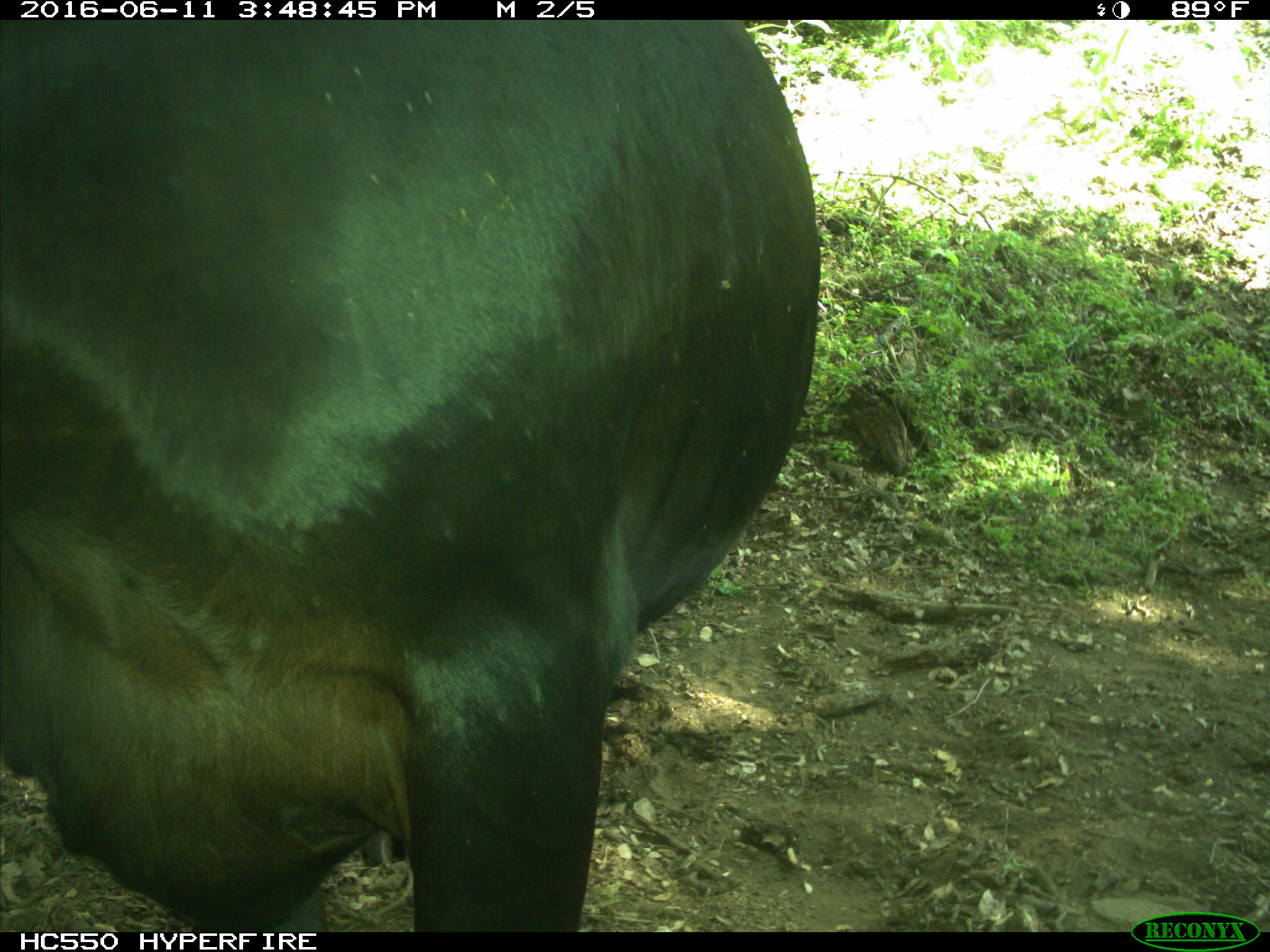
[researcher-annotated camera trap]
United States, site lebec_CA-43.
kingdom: Animalia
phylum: Chordata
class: Mammalia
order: Artiodactyla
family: Bovidae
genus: Bos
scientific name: Bos taurus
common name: domestic cow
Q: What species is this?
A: Bos taurus (domestic cow).